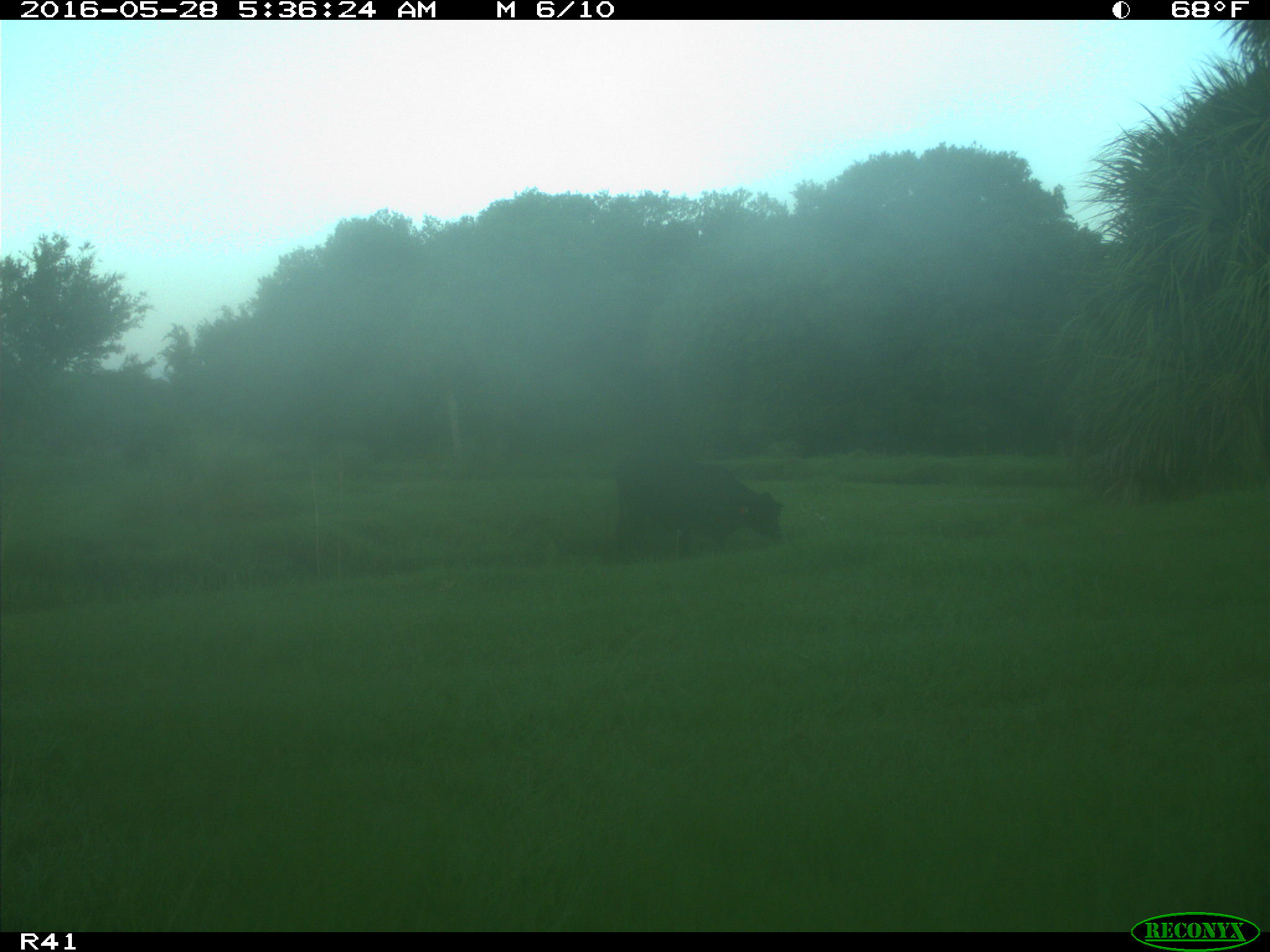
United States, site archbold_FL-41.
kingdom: Animalia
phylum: Chordata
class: Mammalia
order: Artiodactyla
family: Bovidae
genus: Bos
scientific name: Bos taurus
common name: domestic cow